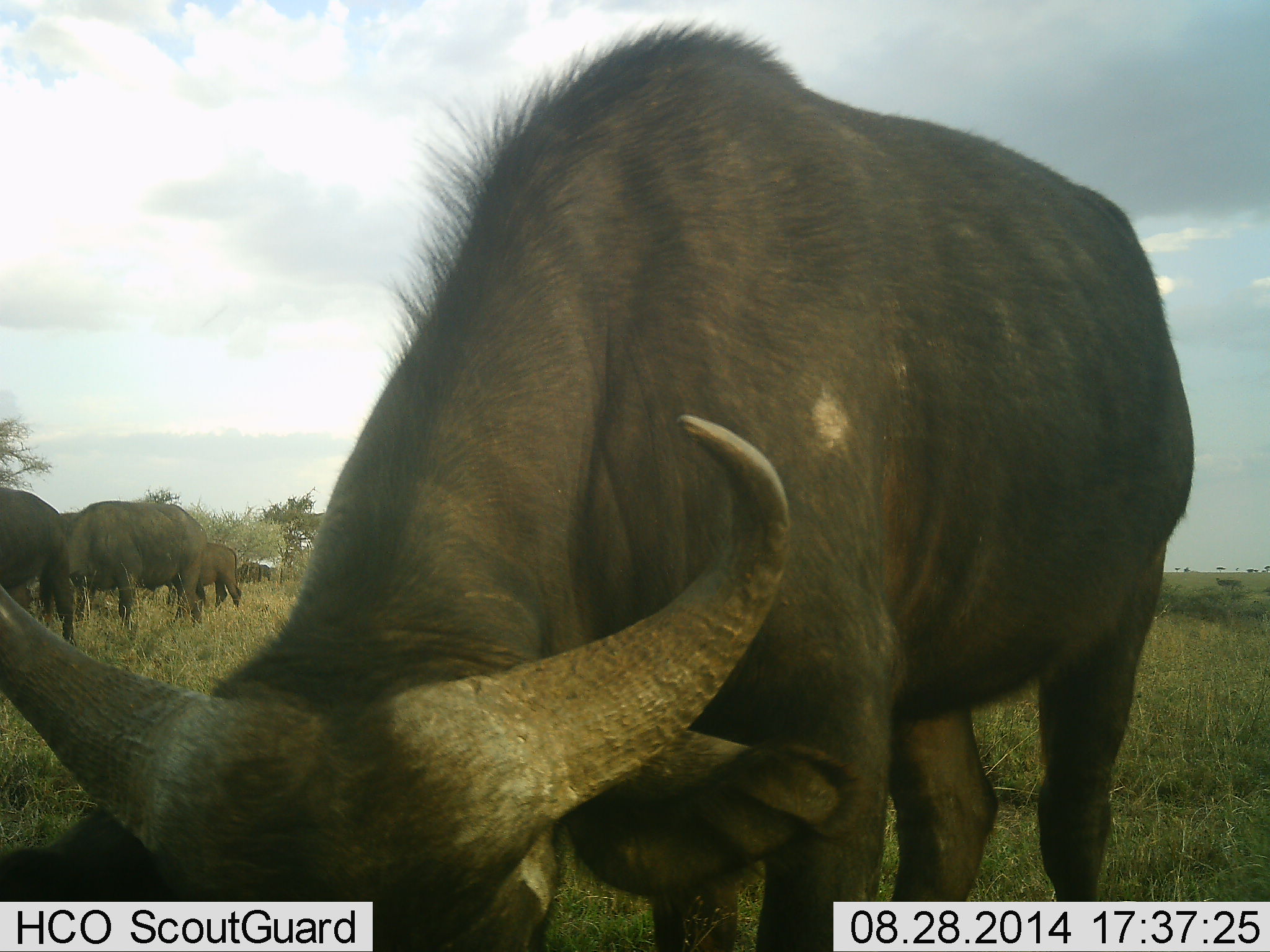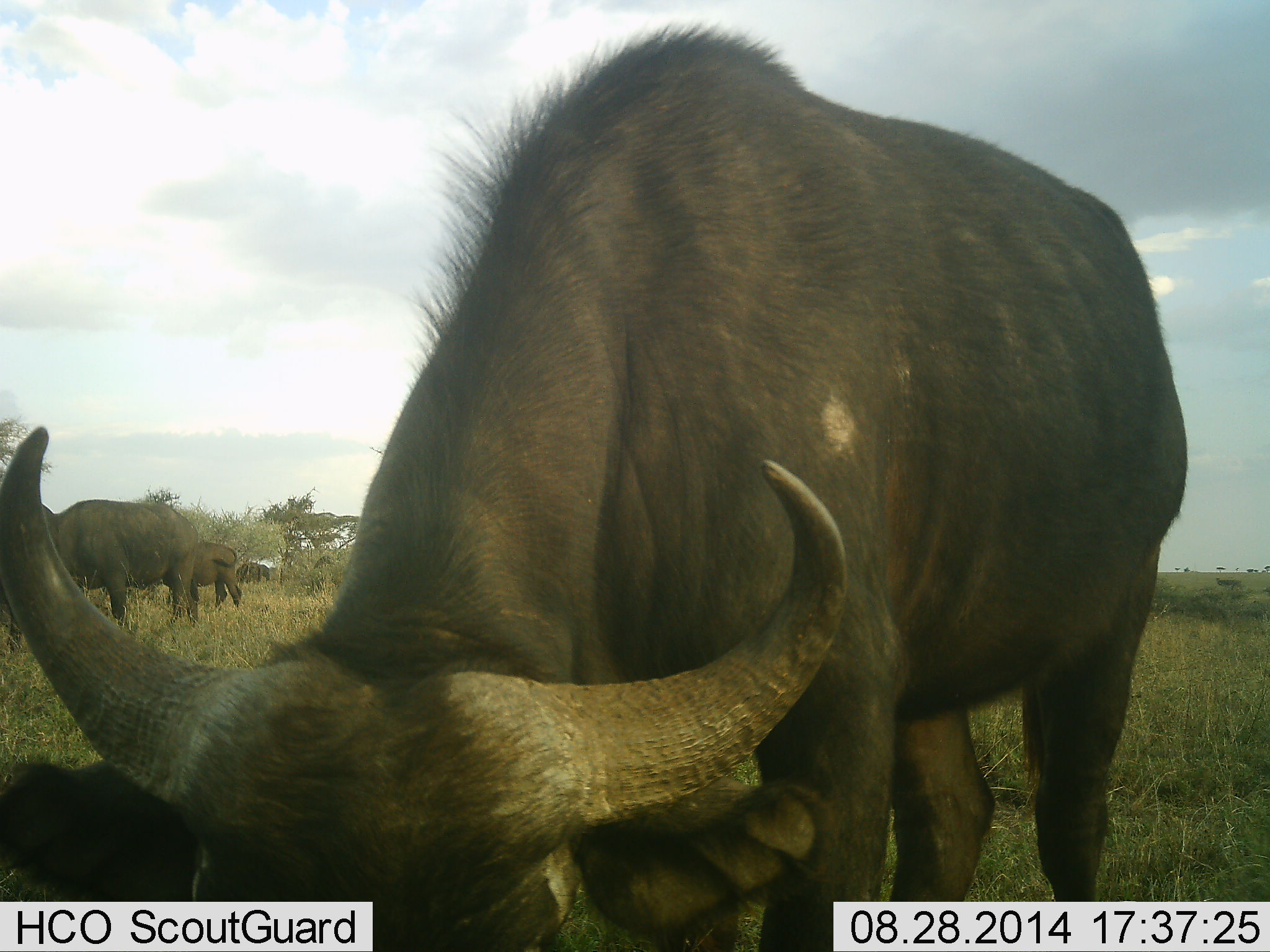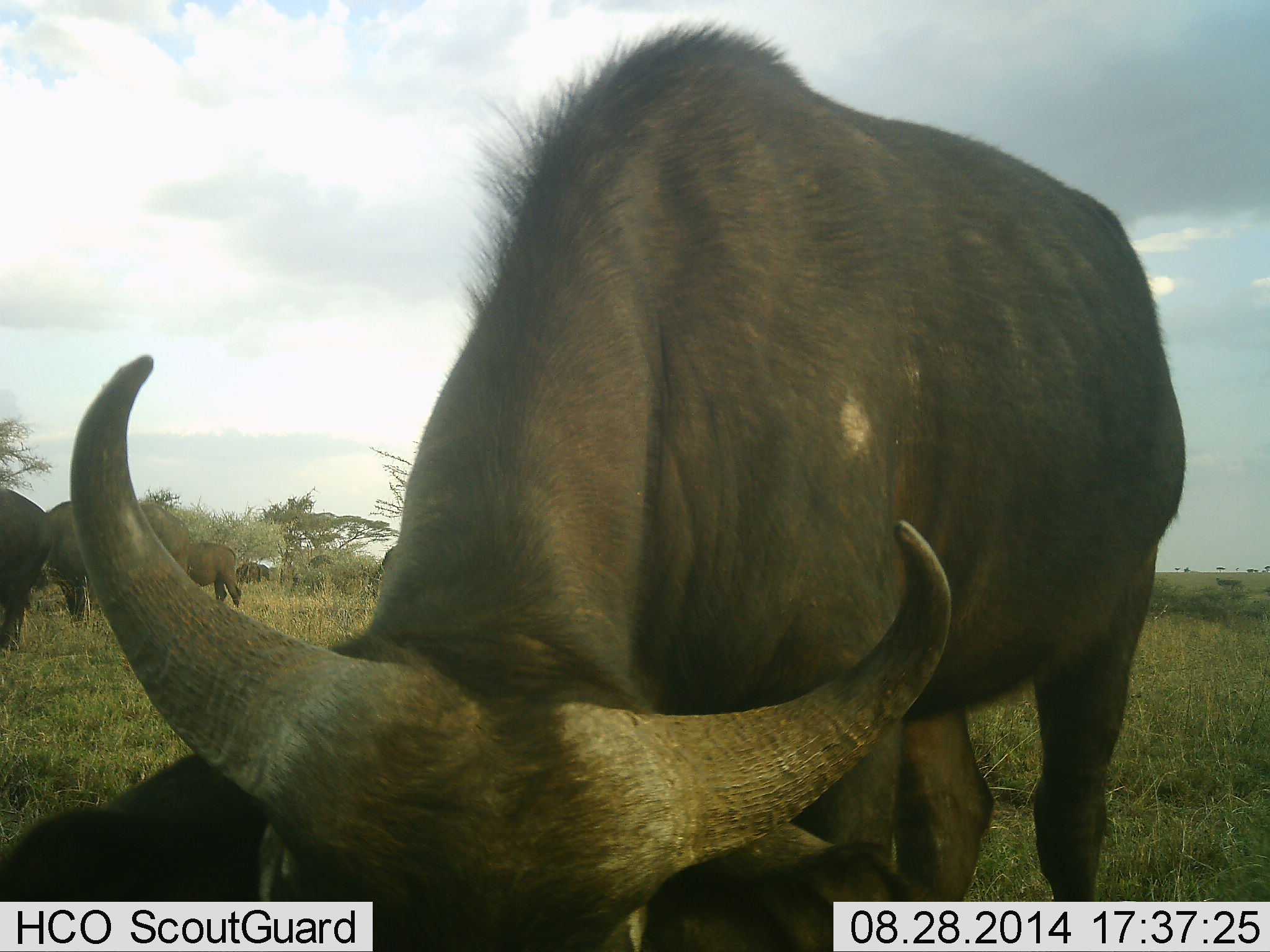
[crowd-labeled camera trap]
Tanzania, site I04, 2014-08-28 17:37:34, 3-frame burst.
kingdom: Animalia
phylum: Chordata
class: Mammalia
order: Artiodactyla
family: Bovidae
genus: Syncerus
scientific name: Syncerus caffer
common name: cape buffalo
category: buffalo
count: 6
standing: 50%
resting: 0%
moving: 20%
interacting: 0%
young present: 0%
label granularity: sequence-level